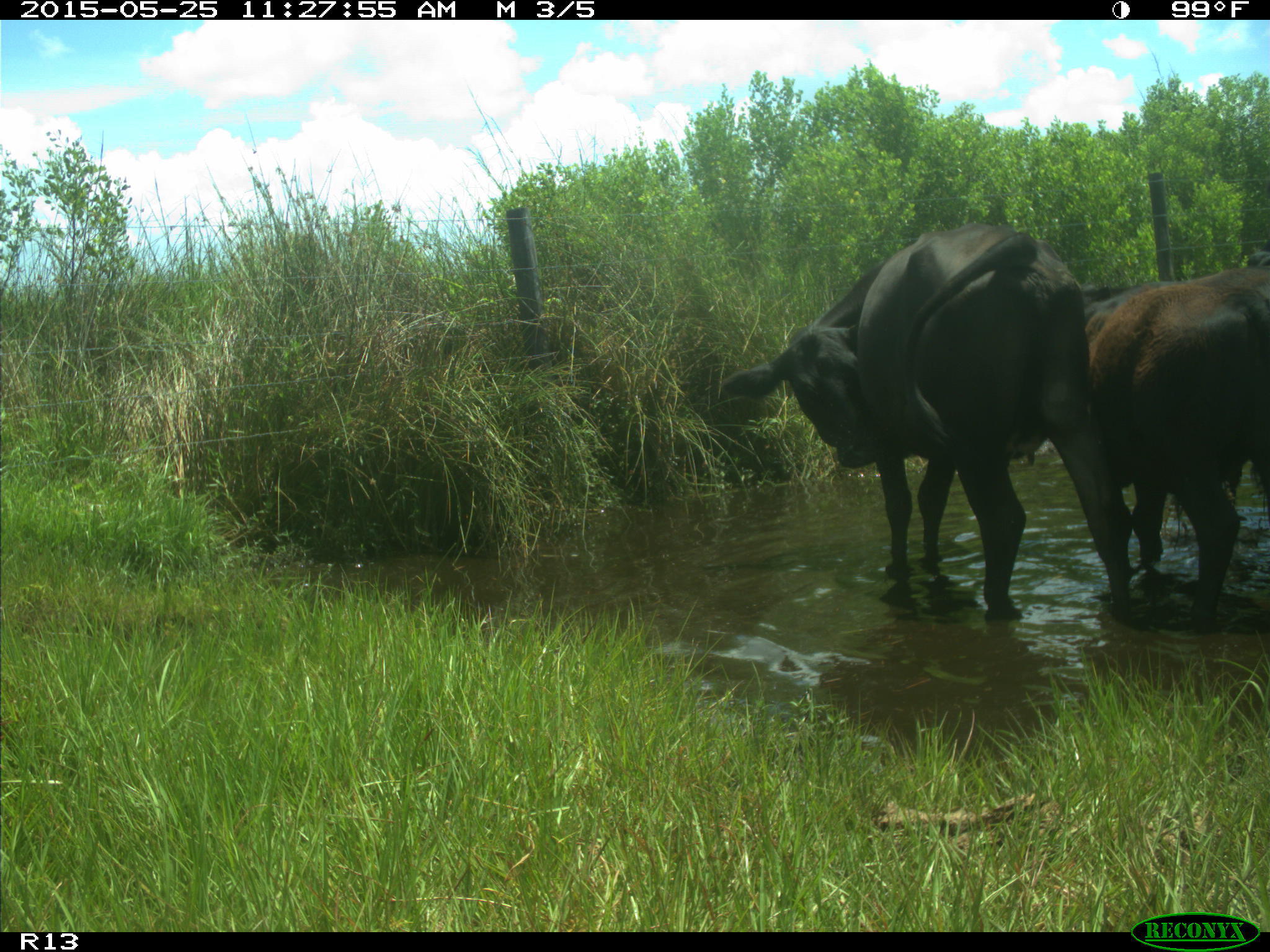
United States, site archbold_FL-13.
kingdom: Animalia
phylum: Chordata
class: Mammalia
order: Artiodactyla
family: Bovidae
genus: Bos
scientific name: Bos taurus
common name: domestic cow